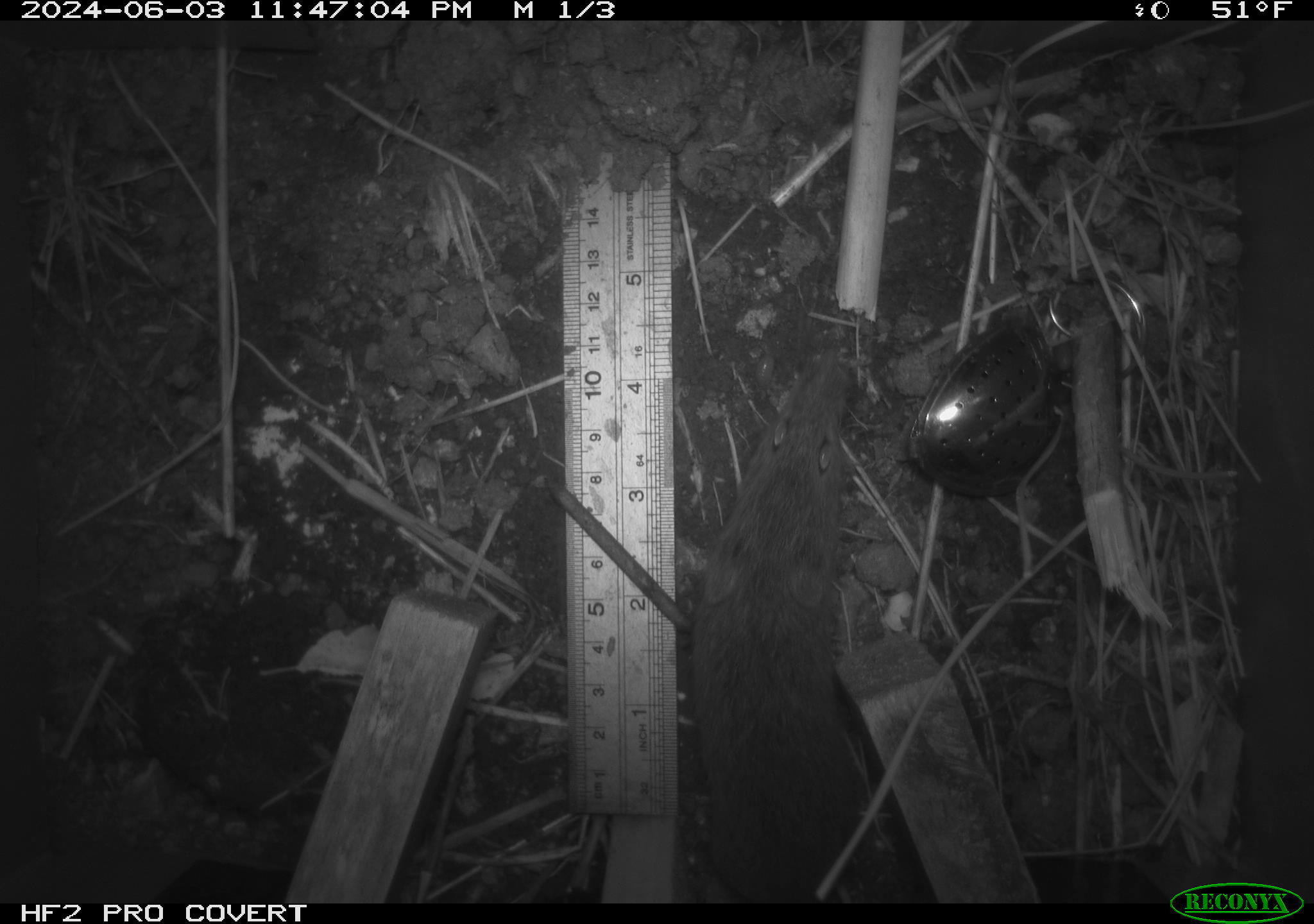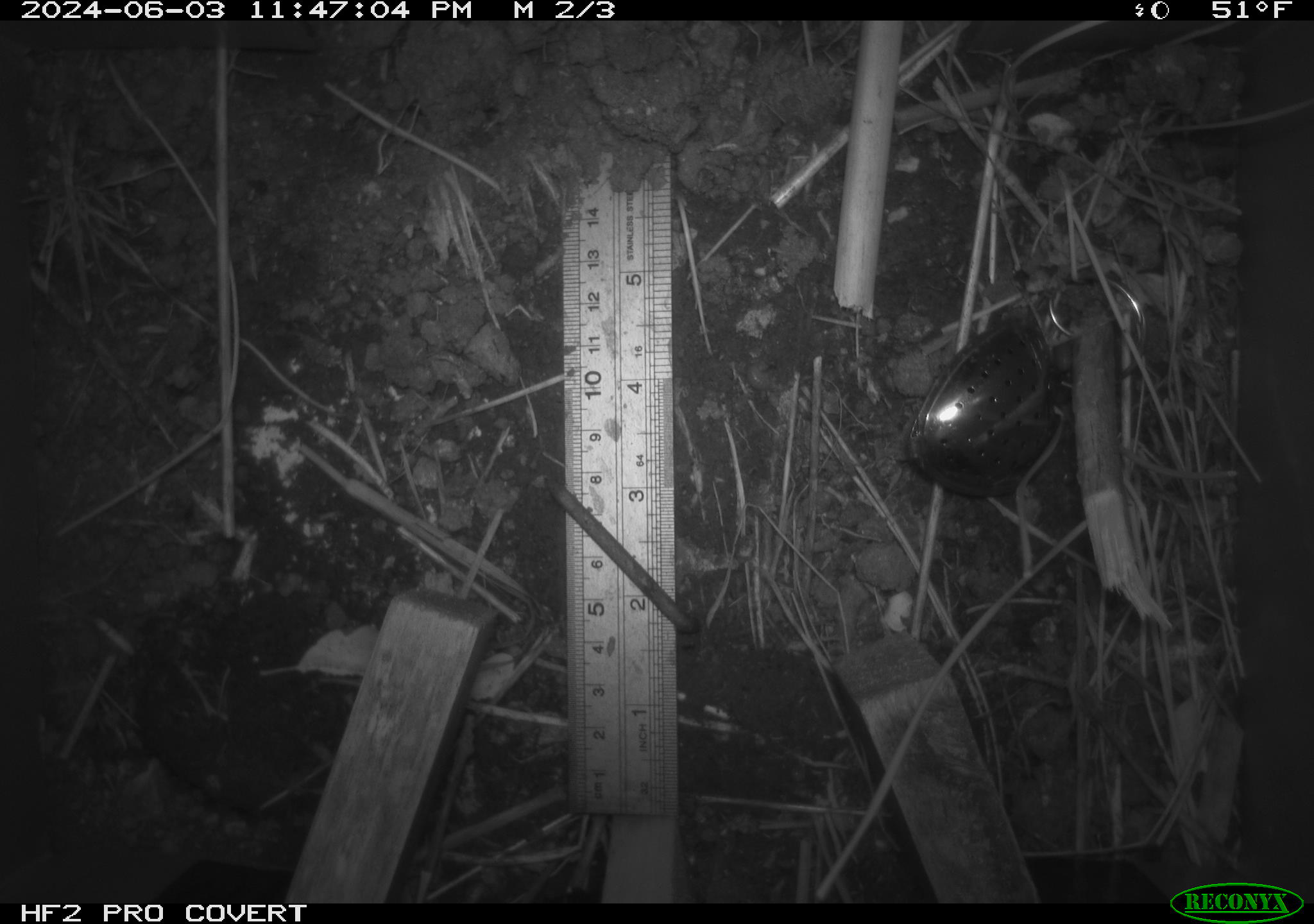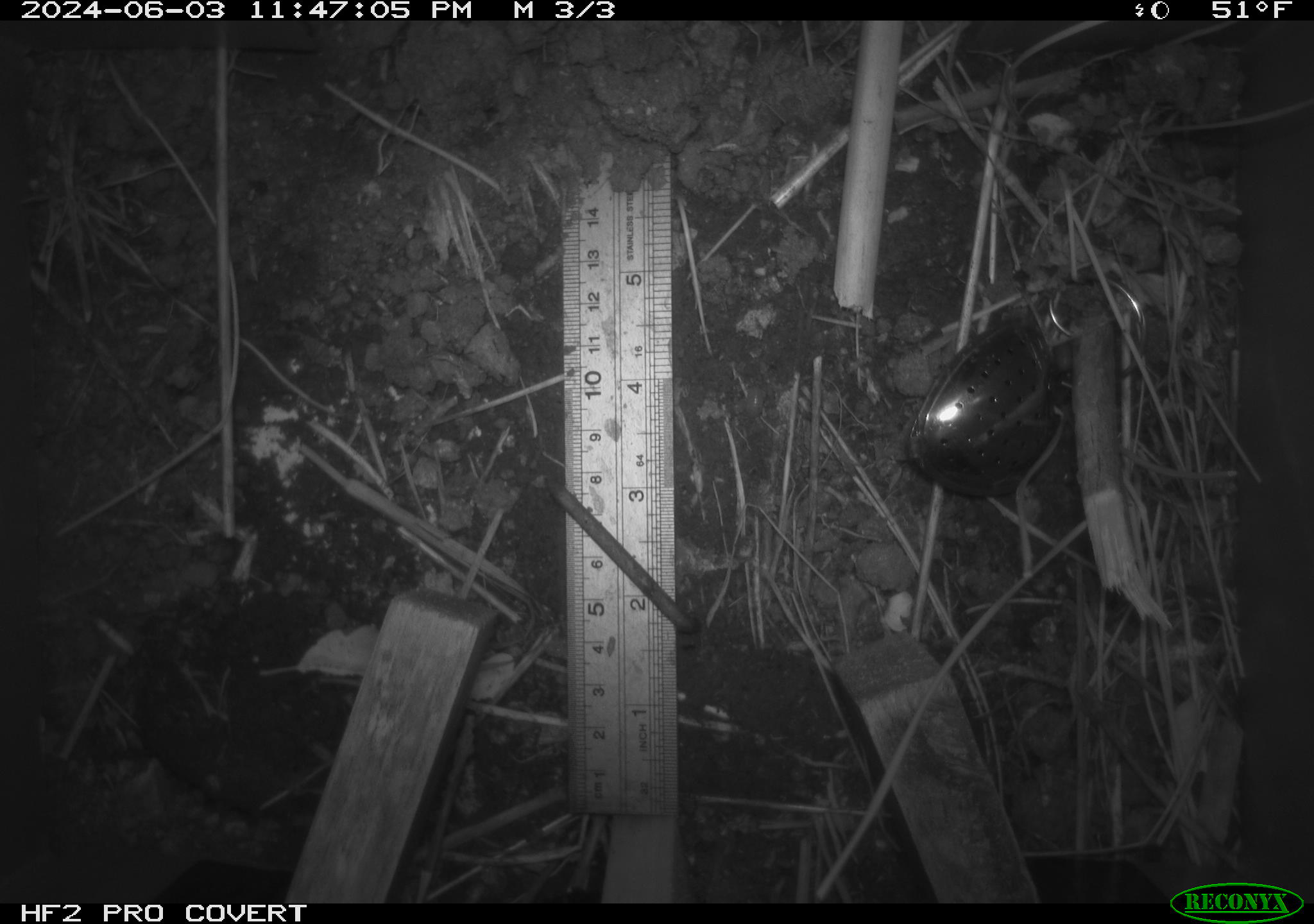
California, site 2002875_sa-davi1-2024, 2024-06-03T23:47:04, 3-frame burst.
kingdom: Animalia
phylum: Chordata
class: Mammalia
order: Rodentia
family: Cricetidae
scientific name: Arvicolinae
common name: voles, lemmings, and muskrats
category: arvicolinae subfamily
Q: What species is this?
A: Arvicolinae subfamily (voles, lemmings, and muskrats) (Arvicolinae).